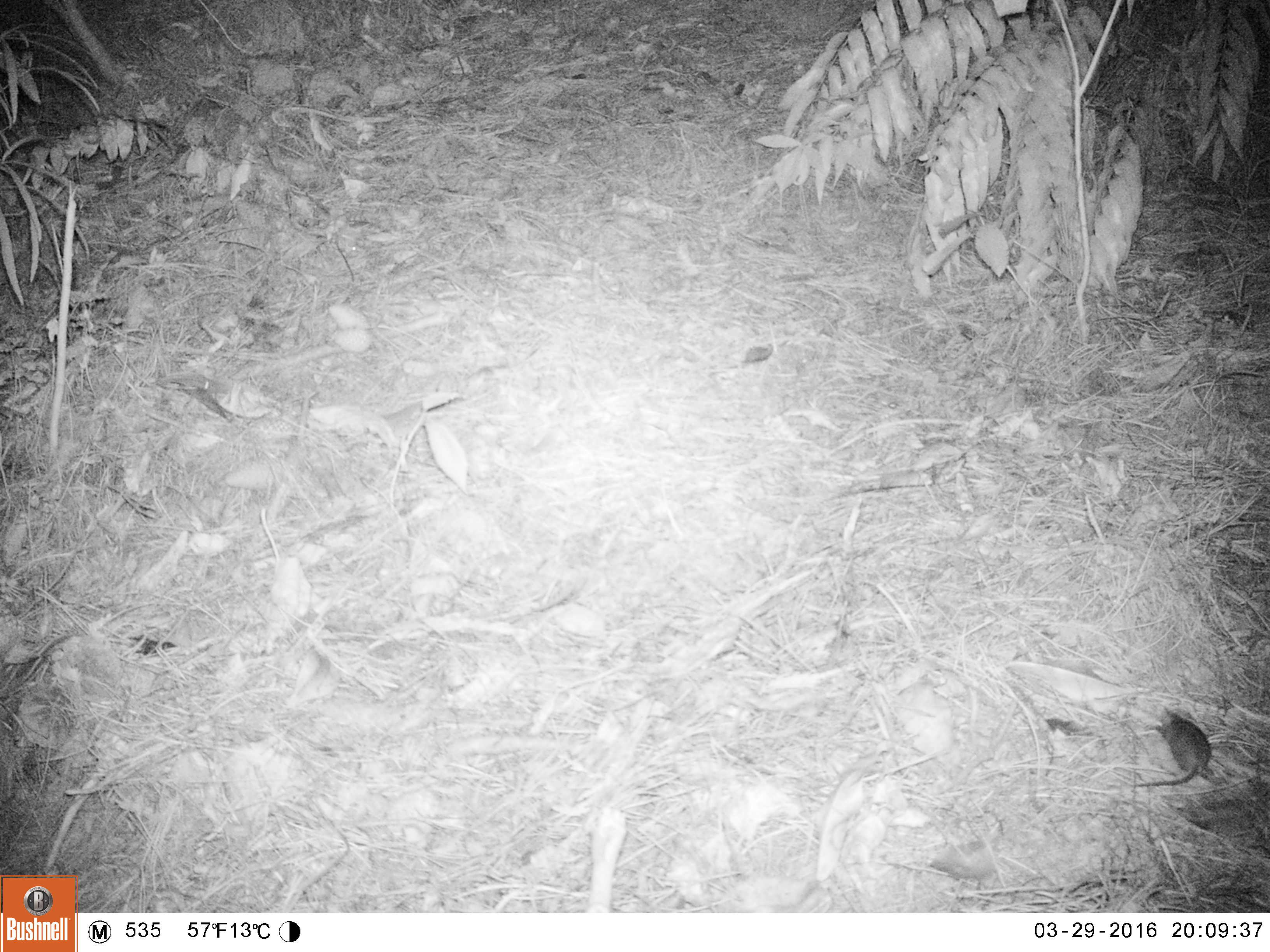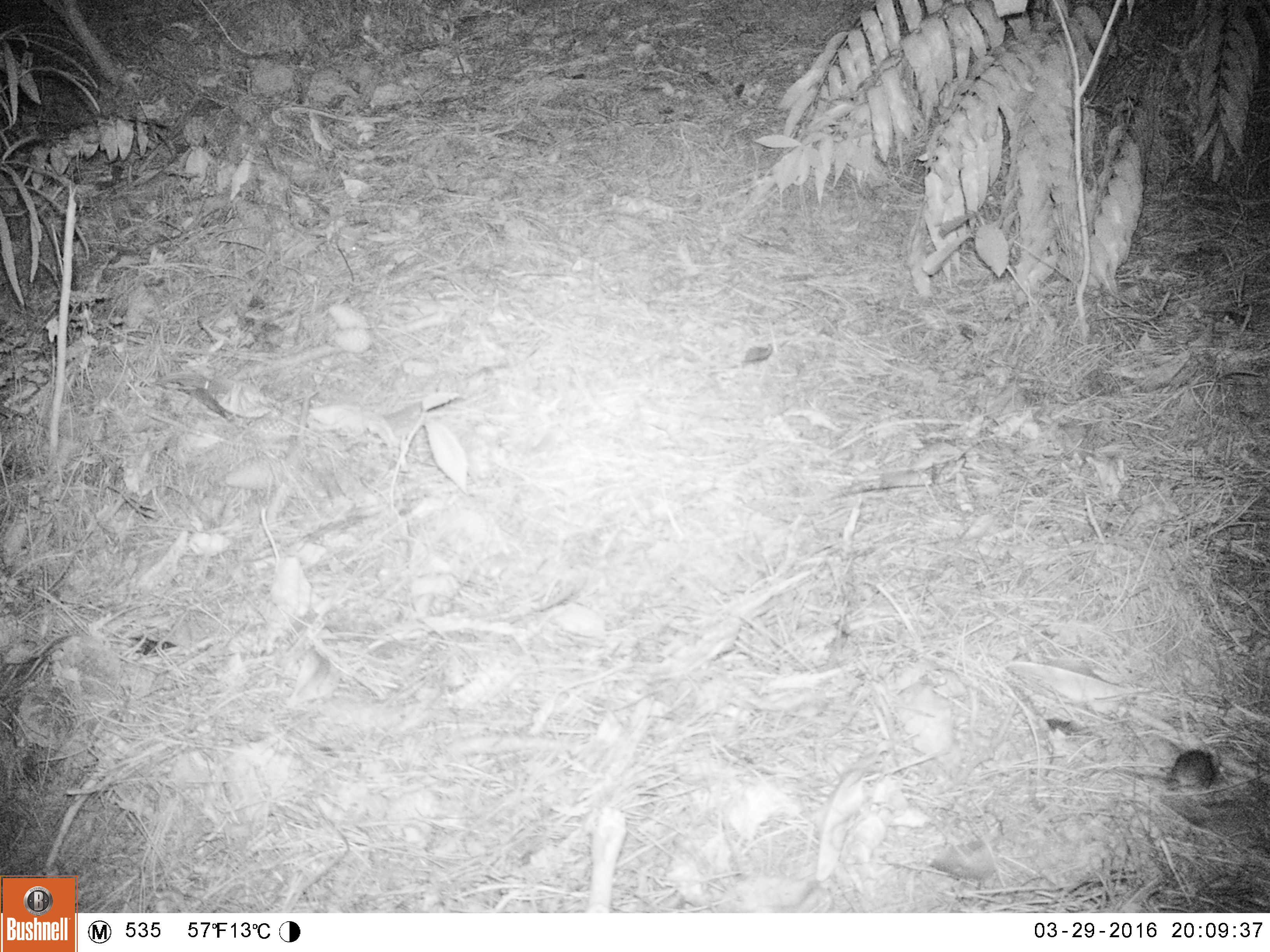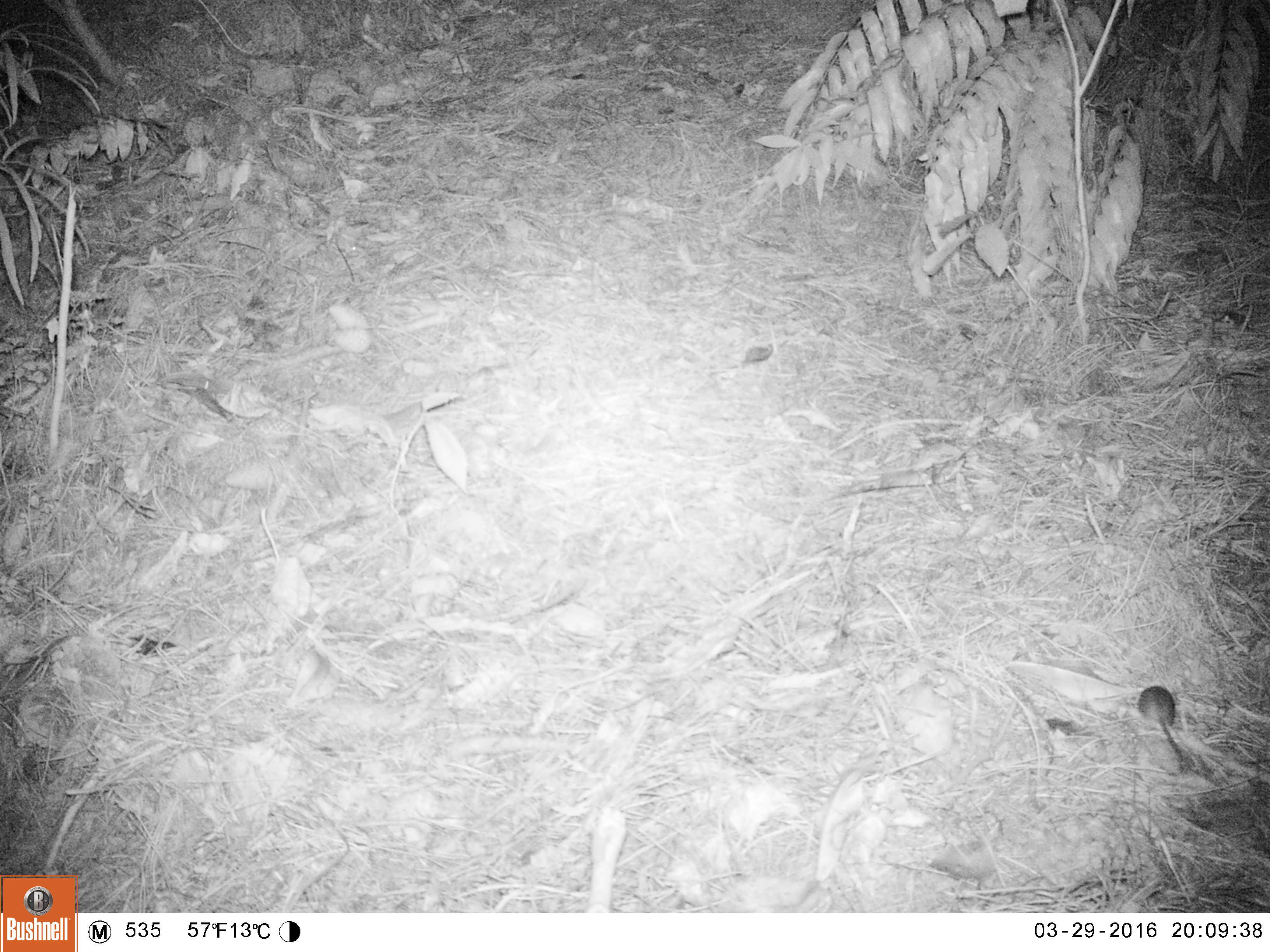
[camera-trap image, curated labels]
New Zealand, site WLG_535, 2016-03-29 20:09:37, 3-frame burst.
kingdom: Animalia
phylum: Chordata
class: Mammalia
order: Rodentia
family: Muridae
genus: Mus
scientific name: Mus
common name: mouse